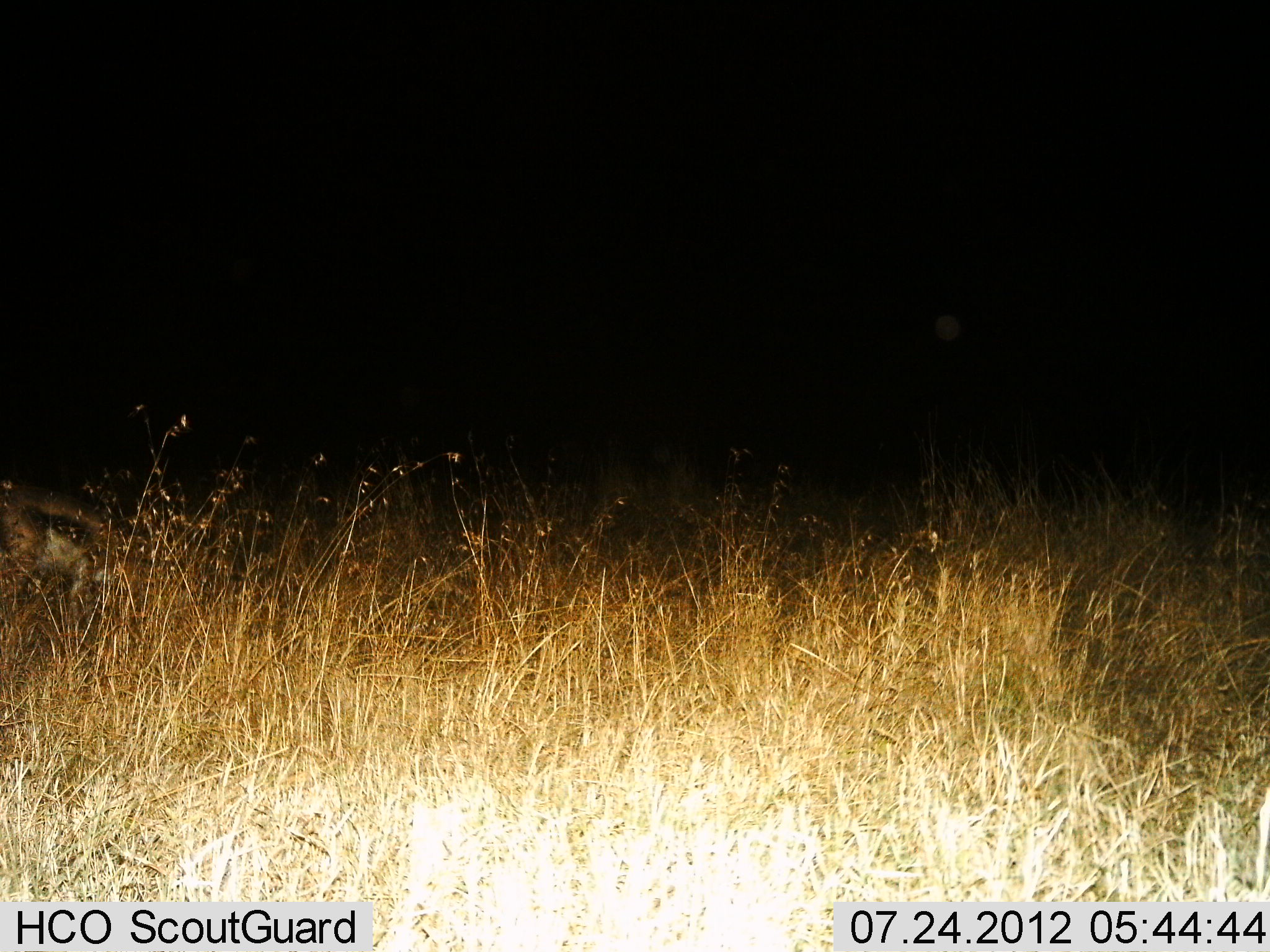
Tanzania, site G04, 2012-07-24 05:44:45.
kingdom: Animalia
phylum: Chordata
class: Mammalia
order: Artiodactyla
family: Bovidae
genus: Eudorcas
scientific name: Eudorcas thomsonii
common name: thomson's gazelle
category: gazellethomsons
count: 1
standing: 22%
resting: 0%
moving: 0%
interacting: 0%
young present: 0%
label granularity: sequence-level